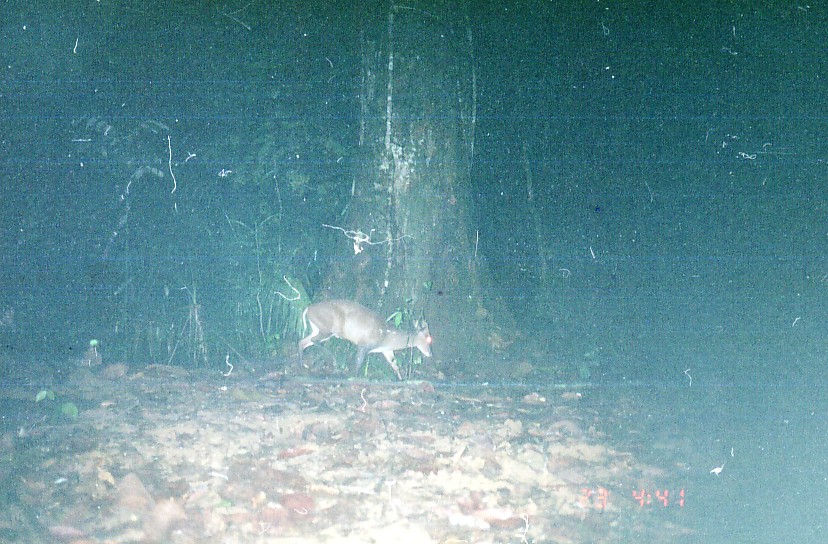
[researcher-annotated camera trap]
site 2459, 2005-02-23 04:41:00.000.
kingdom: Animalia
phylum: Chordata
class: Mammalia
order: Artiodactyla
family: Cervidae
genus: Muntiacus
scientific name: Muntiacus muntjak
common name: southern red muntjac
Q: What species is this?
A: Muntiacus muntjak (southern red muntjac).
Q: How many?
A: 1.